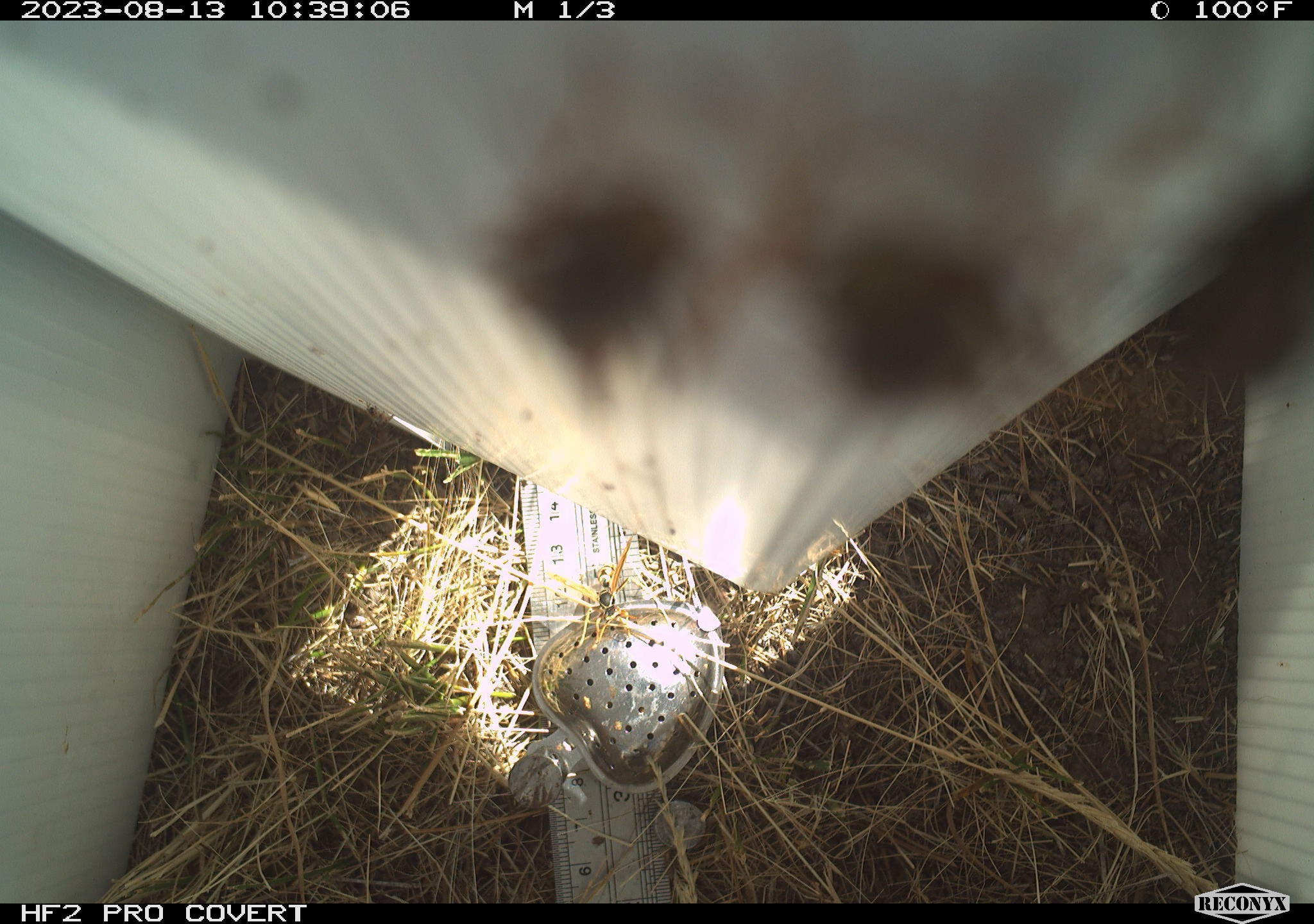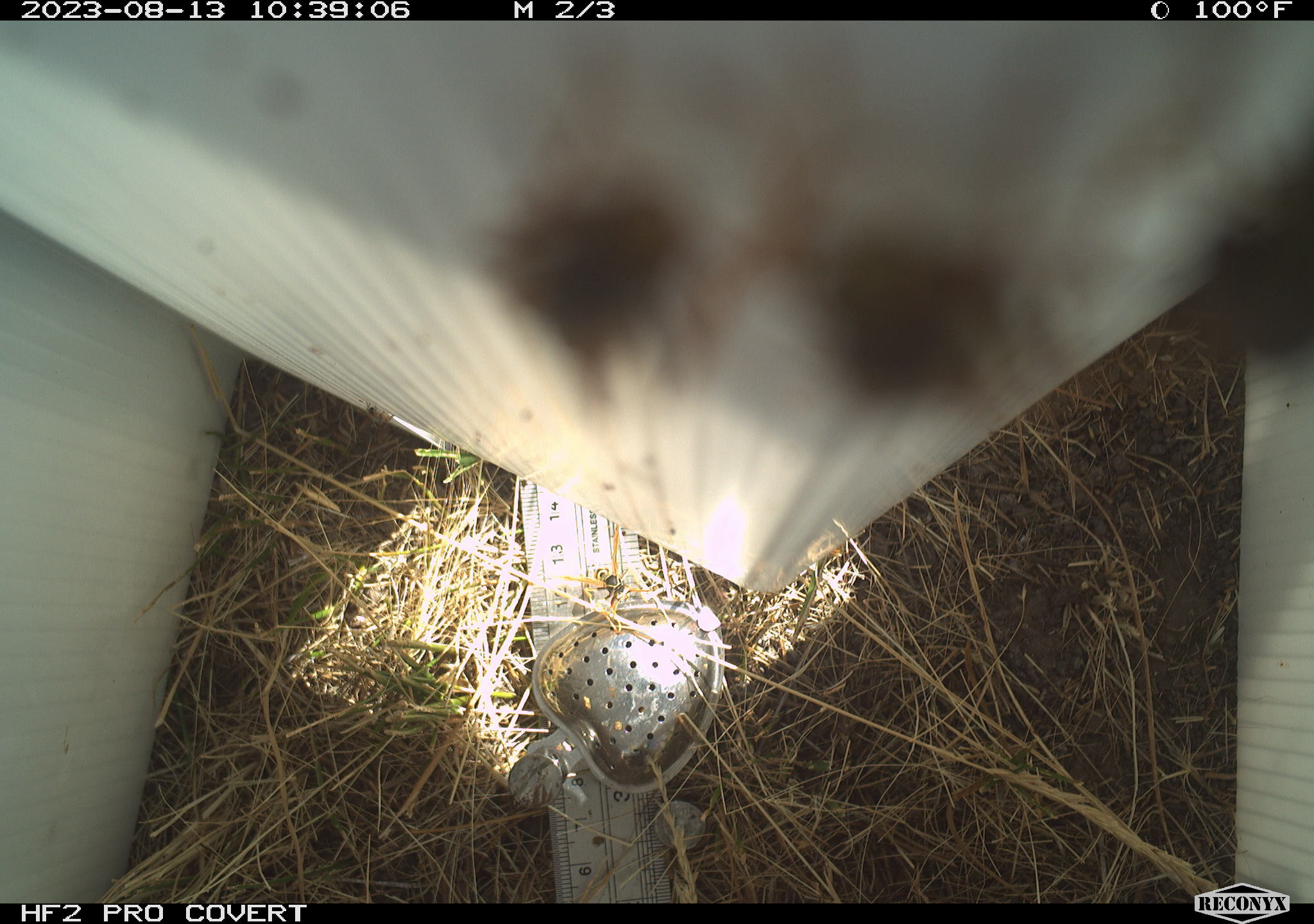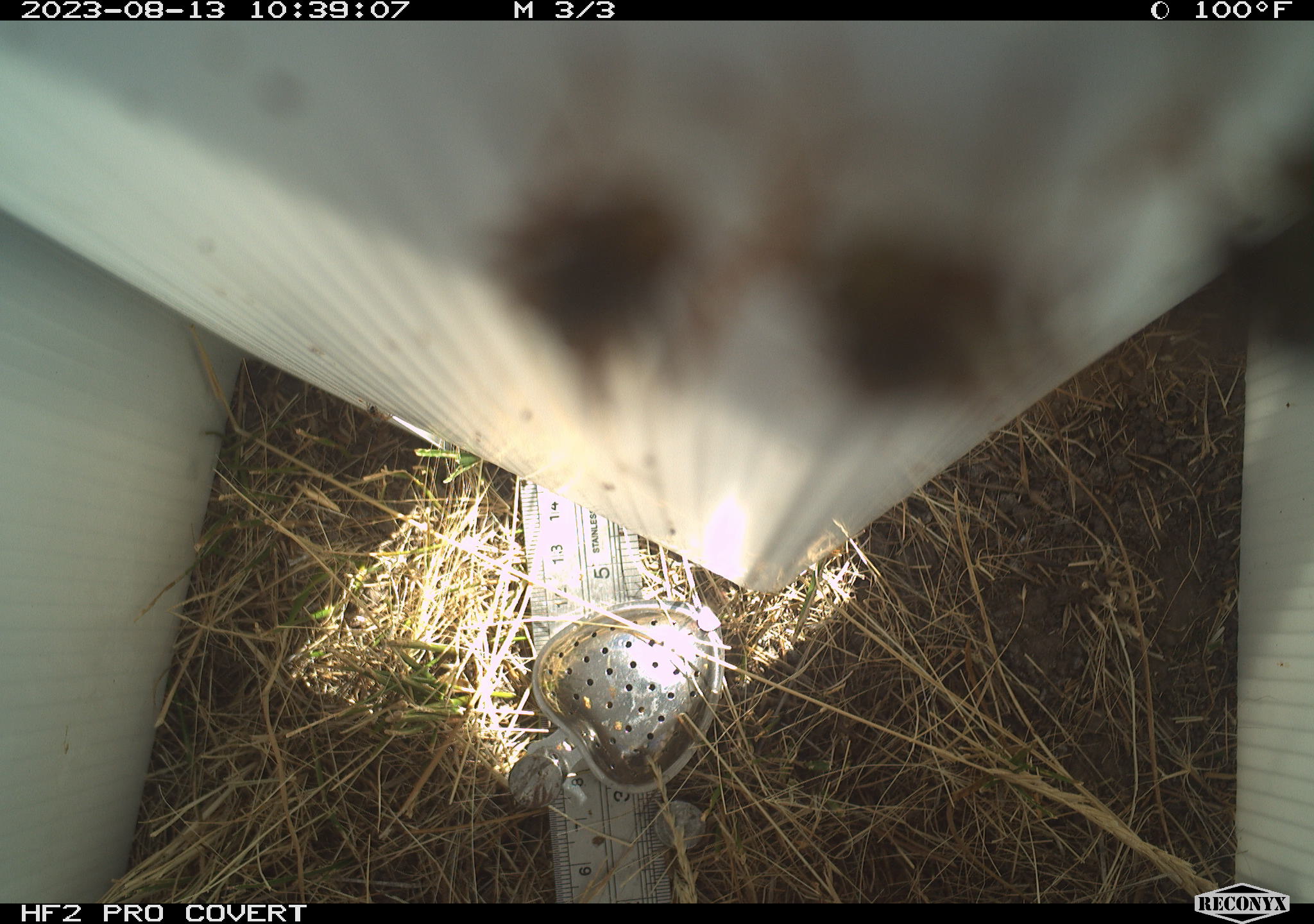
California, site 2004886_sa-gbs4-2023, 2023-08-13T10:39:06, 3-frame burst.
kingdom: Animalia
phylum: Arthropoda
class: Insecta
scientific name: Insecta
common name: insect